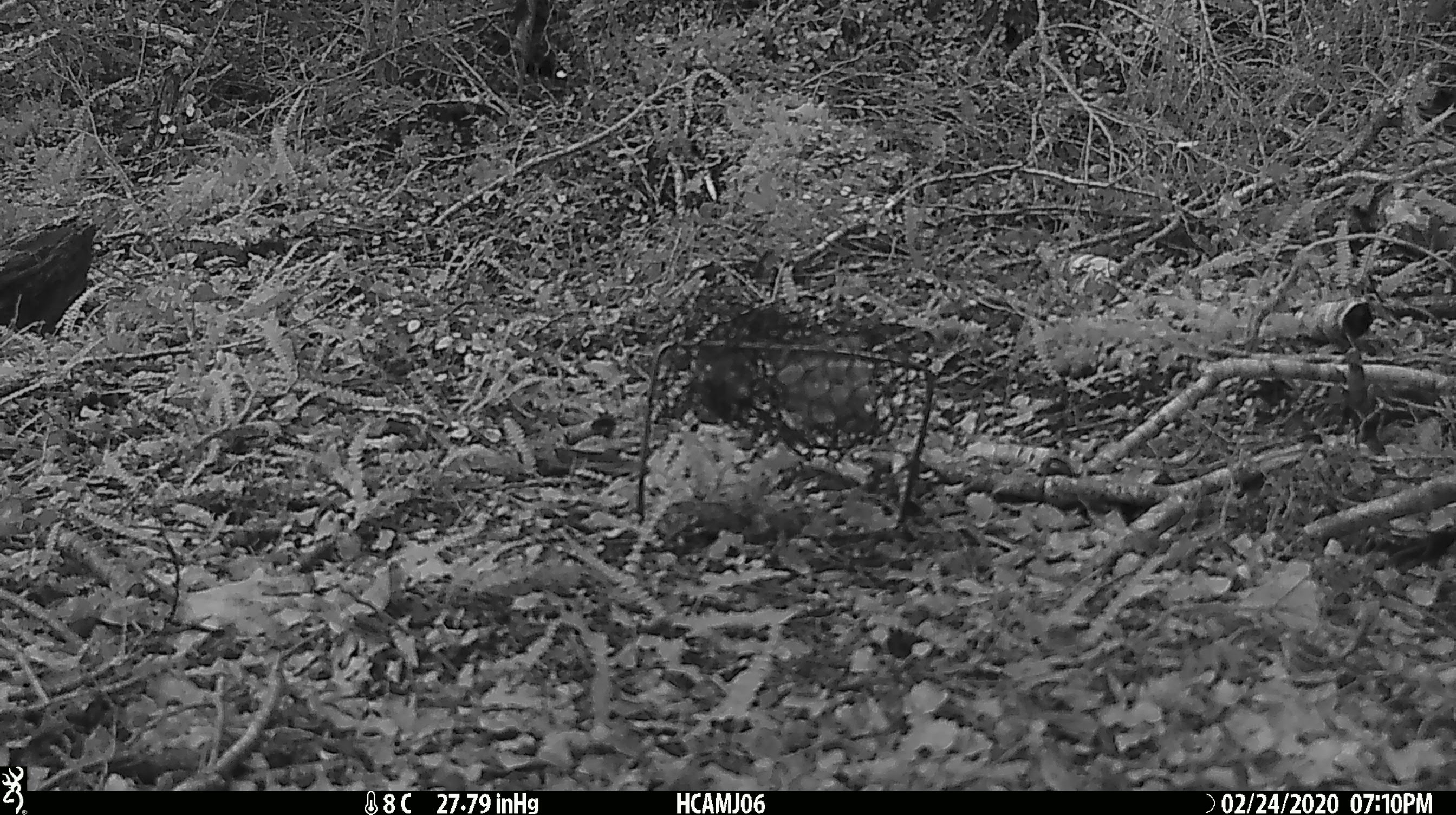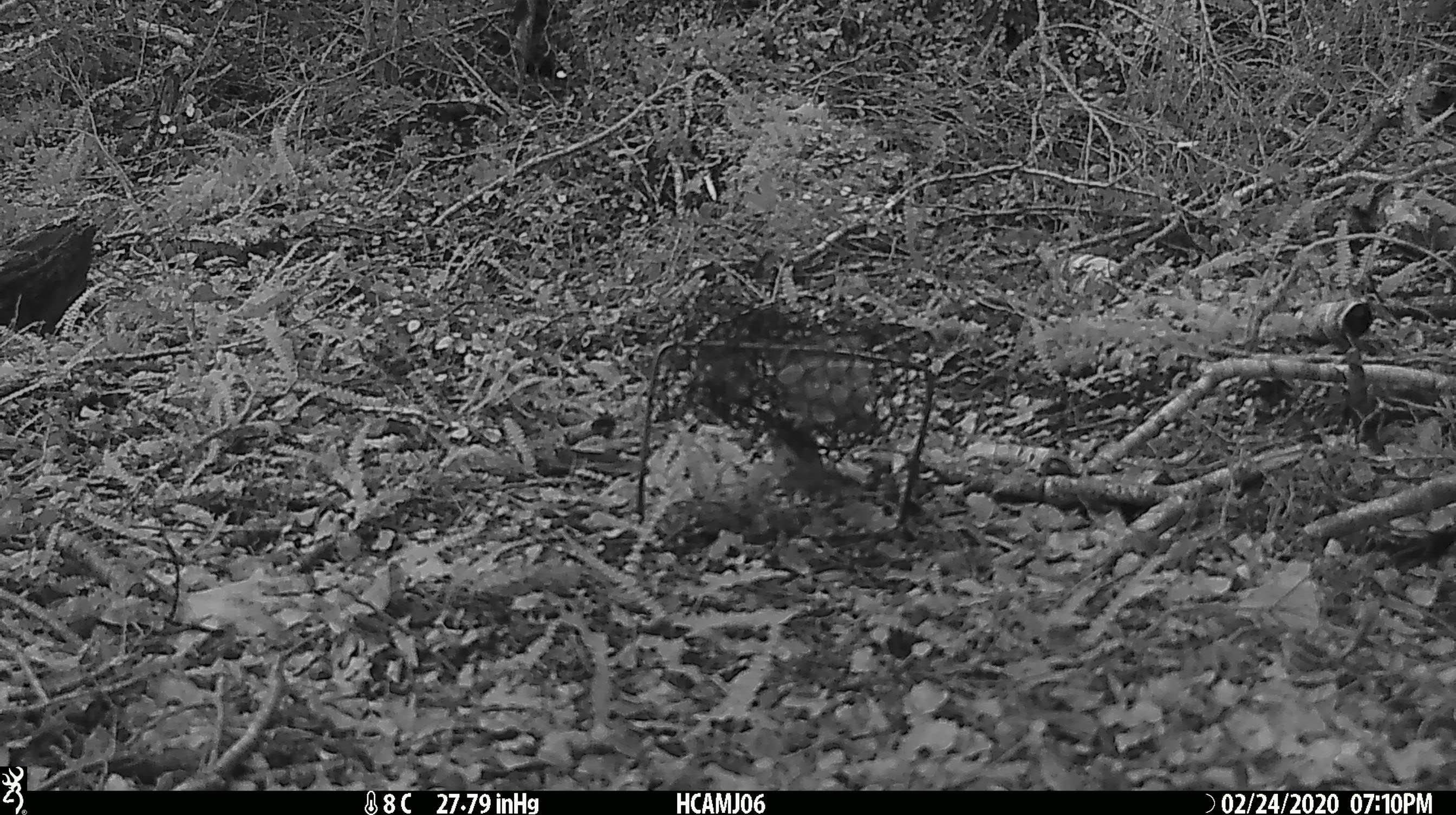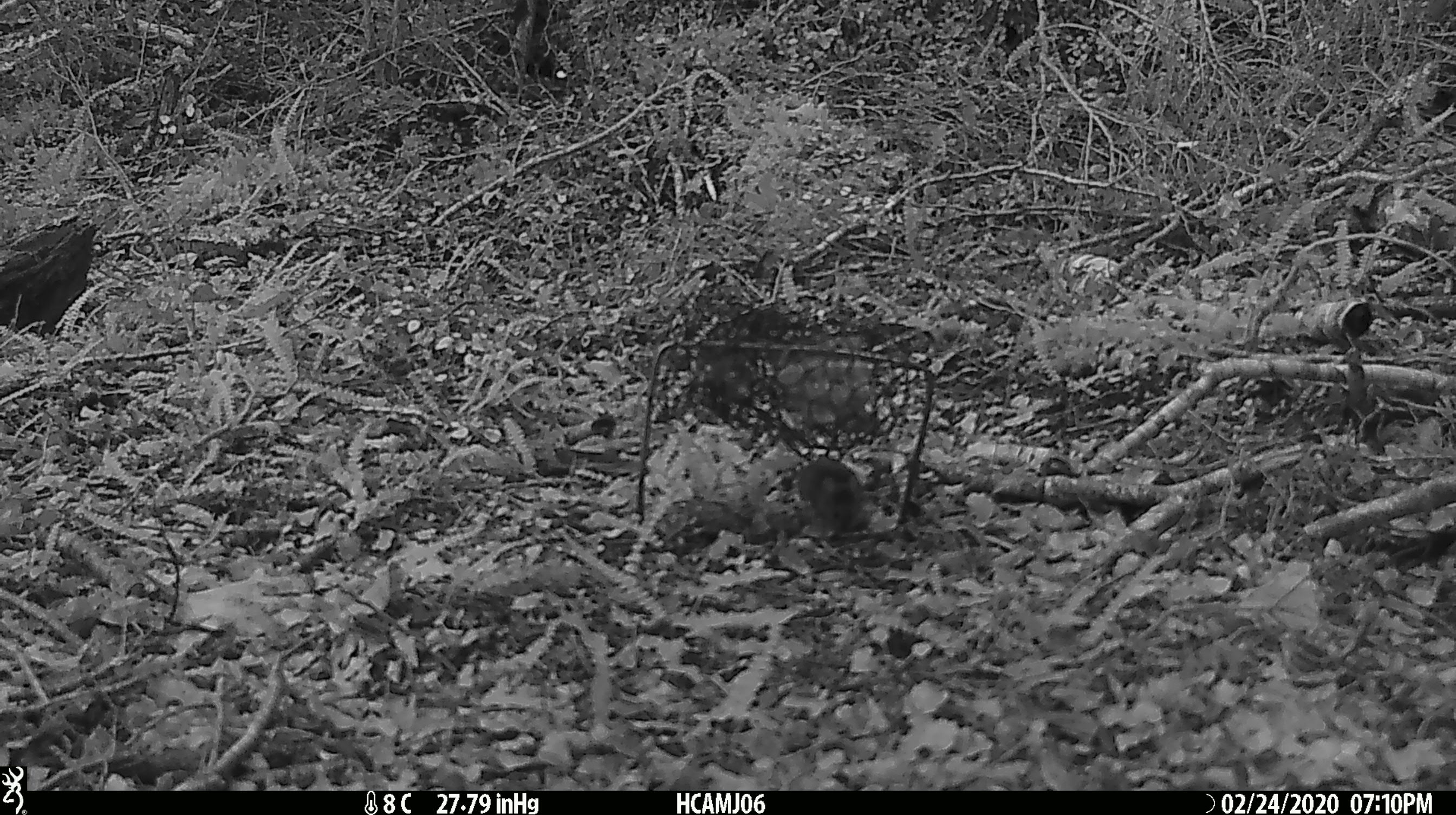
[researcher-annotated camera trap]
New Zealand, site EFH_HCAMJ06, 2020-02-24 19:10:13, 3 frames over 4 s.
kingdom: Animalia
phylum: Chordata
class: Mammalia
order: Rodentia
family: Muridae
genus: Mus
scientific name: Mus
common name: mouse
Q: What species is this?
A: Mouse (Mus).